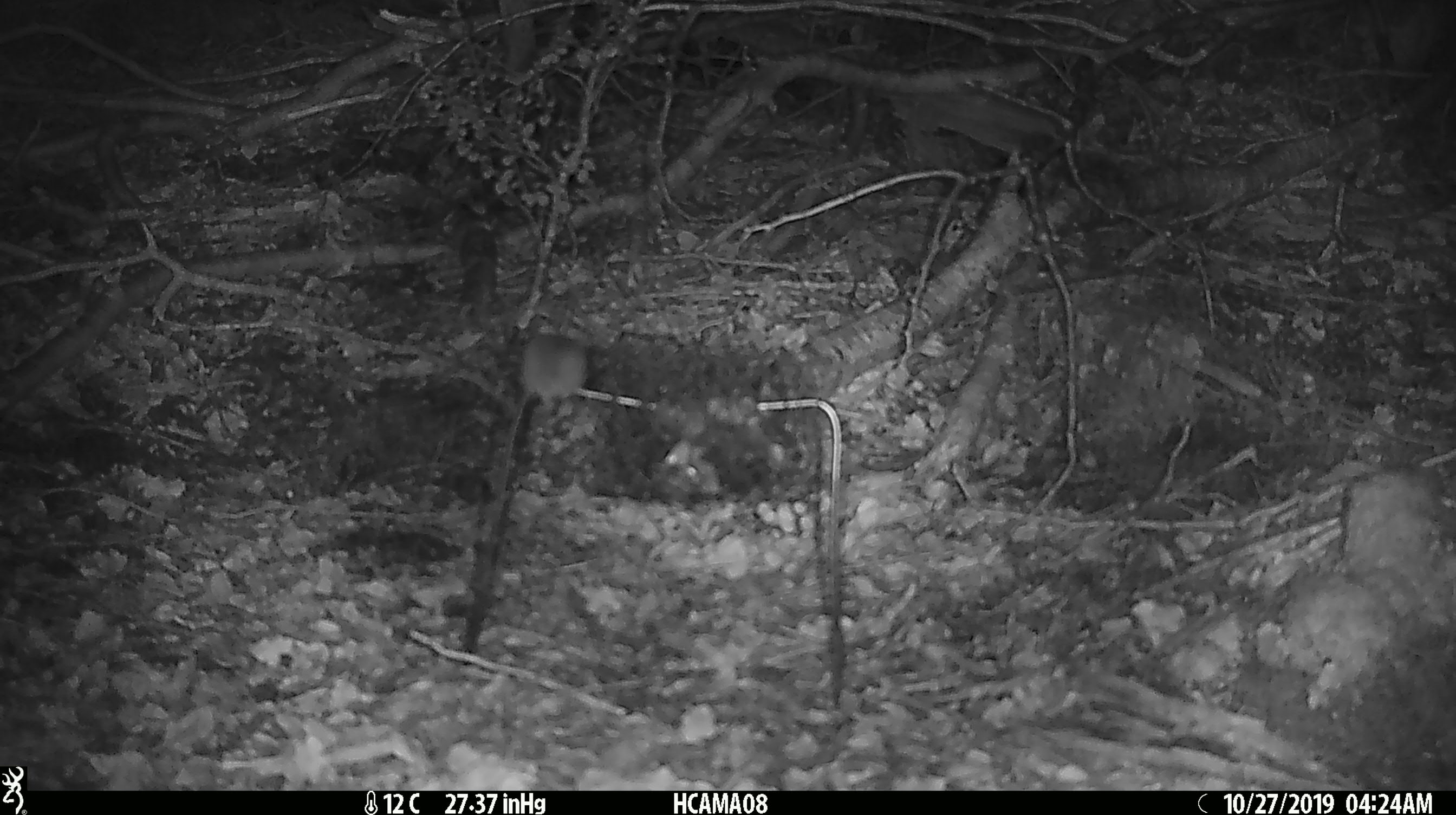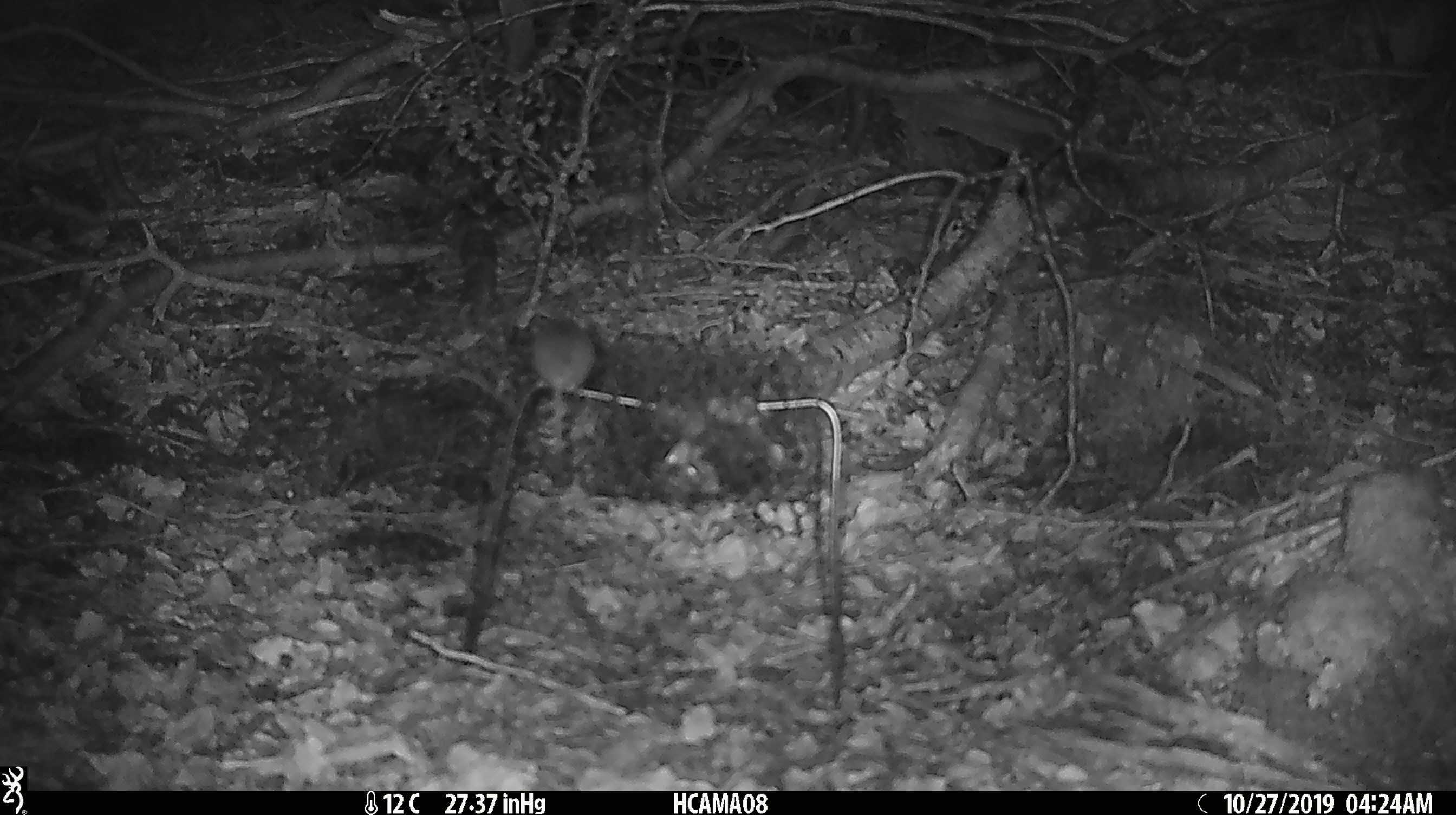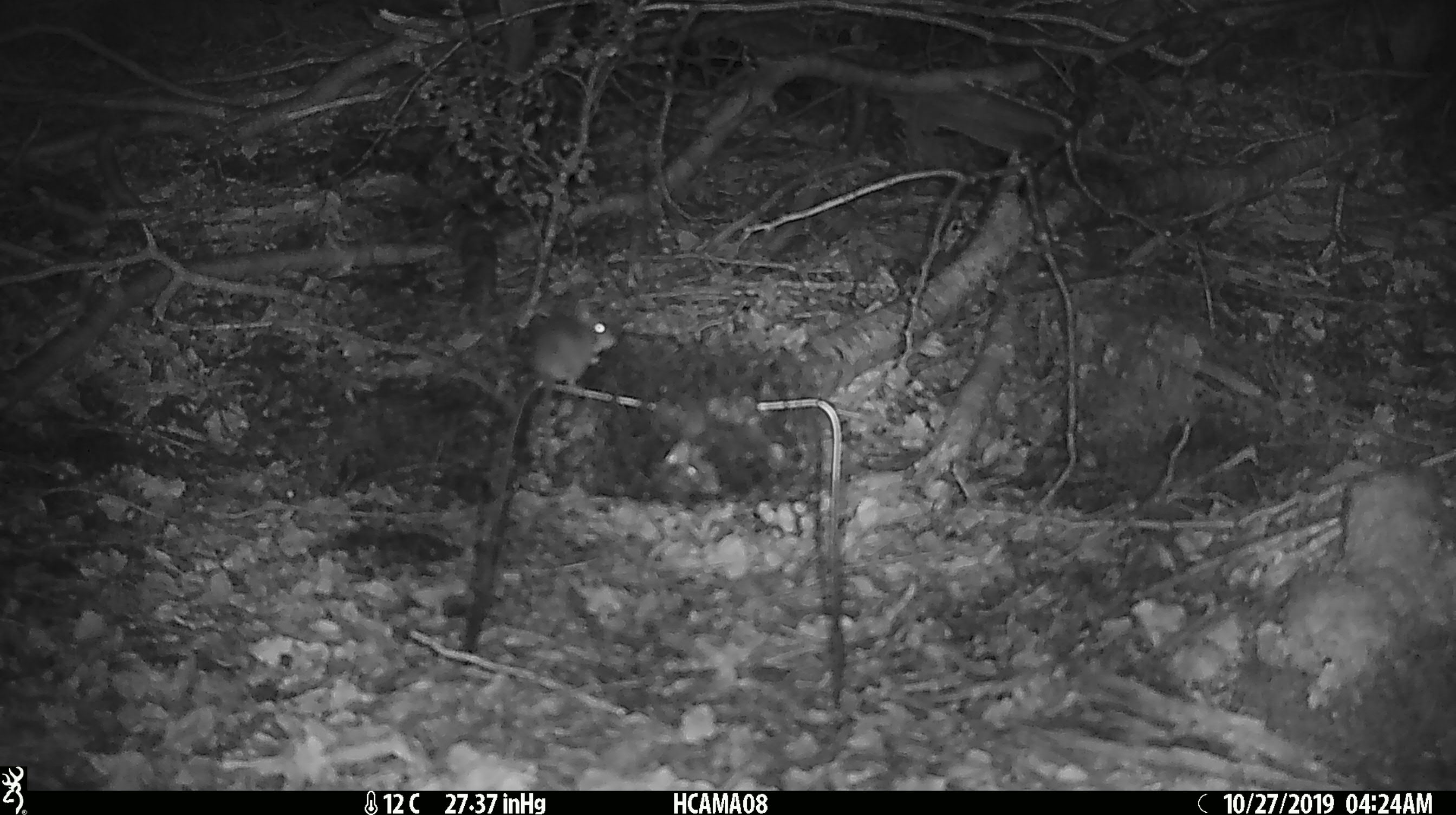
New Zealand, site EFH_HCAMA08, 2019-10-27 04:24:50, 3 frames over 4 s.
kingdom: Animalia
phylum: Chordata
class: Mammalia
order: Rodentia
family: Muridae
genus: Mus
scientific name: Mus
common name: mouse